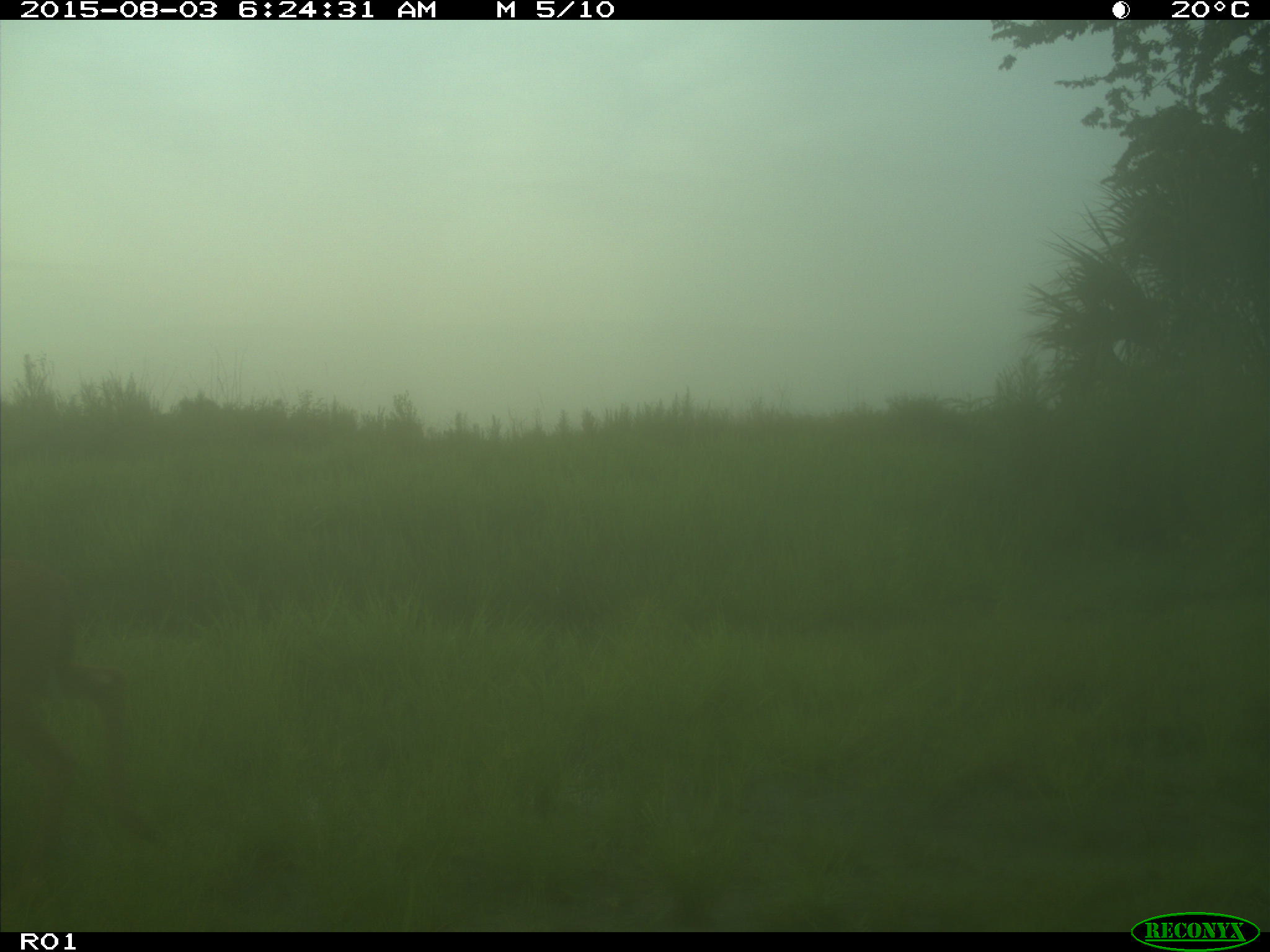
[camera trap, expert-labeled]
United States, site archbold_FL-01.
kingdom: Animalia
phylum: Chordata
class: Mammalia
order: Artiodactyla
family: Cervidae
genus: Odocoileus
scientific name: Odocoileus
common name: deer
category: unidentified deer